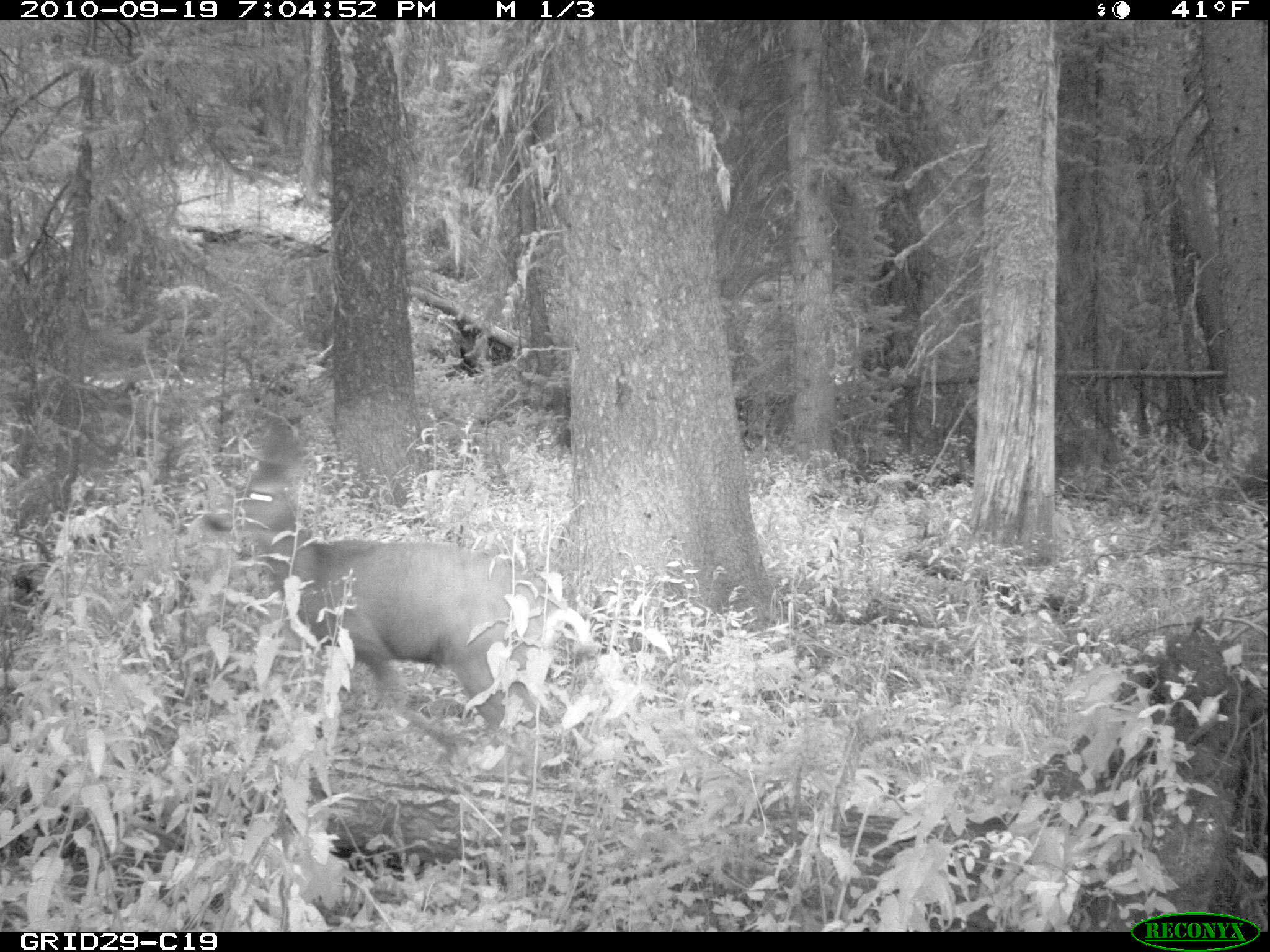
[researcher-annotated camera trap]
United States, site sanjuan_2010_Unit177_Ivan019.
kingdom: Animalia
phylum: Chordata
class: Mammalia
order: Artiodactyla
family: Cervidae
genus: Odocoileus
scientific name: Odocoileus hemionus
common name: mule deer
Odocoileus hemionus (mule deer).